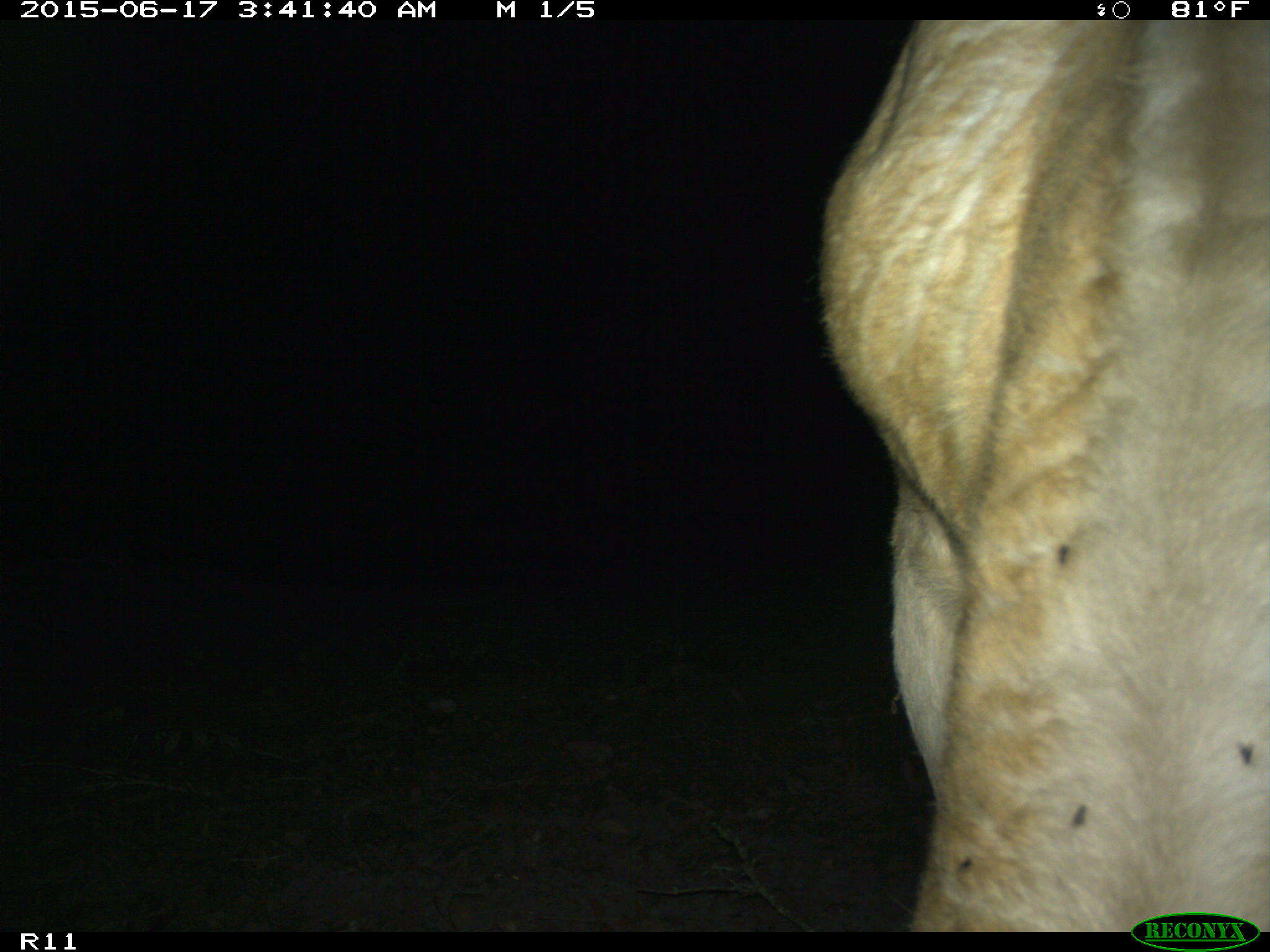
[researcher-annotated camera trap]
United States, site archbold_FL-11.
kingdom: Animalia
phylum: Chordata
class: Mammalia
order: Artiodactyla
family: Bovidae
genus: Bos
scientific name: Bos taurus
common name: domestic cow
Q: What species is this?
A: Bos taurus (domestic cow).